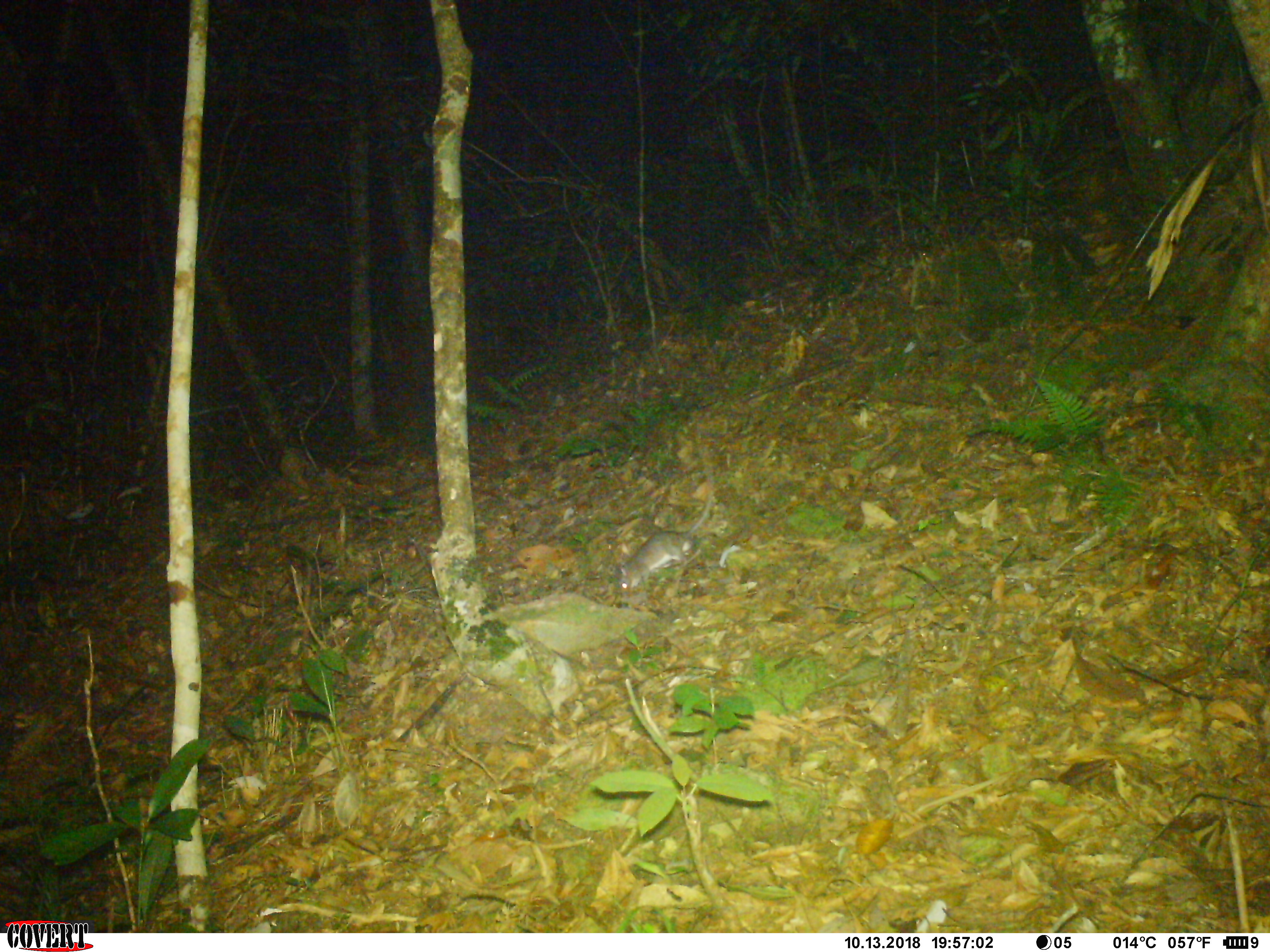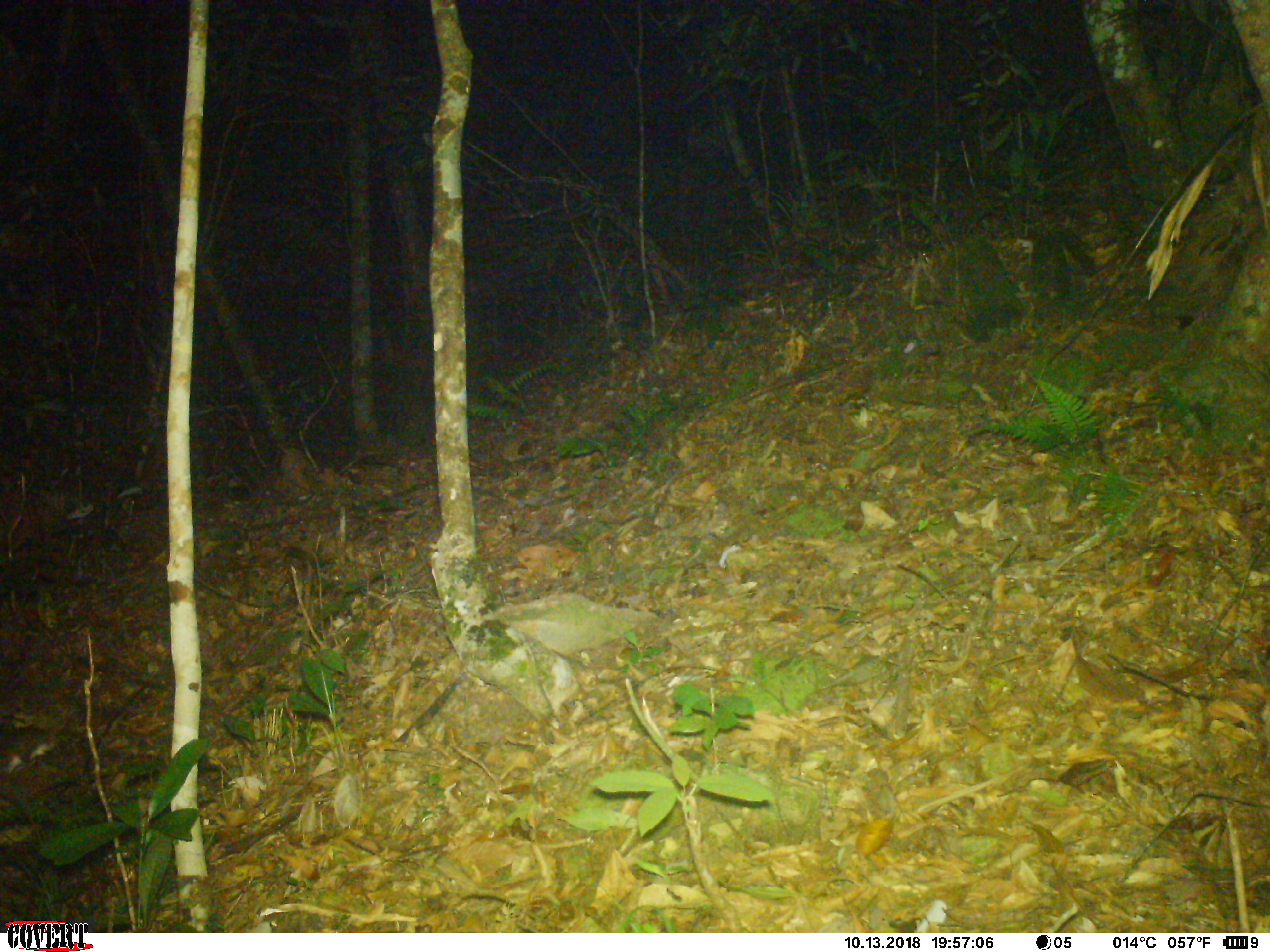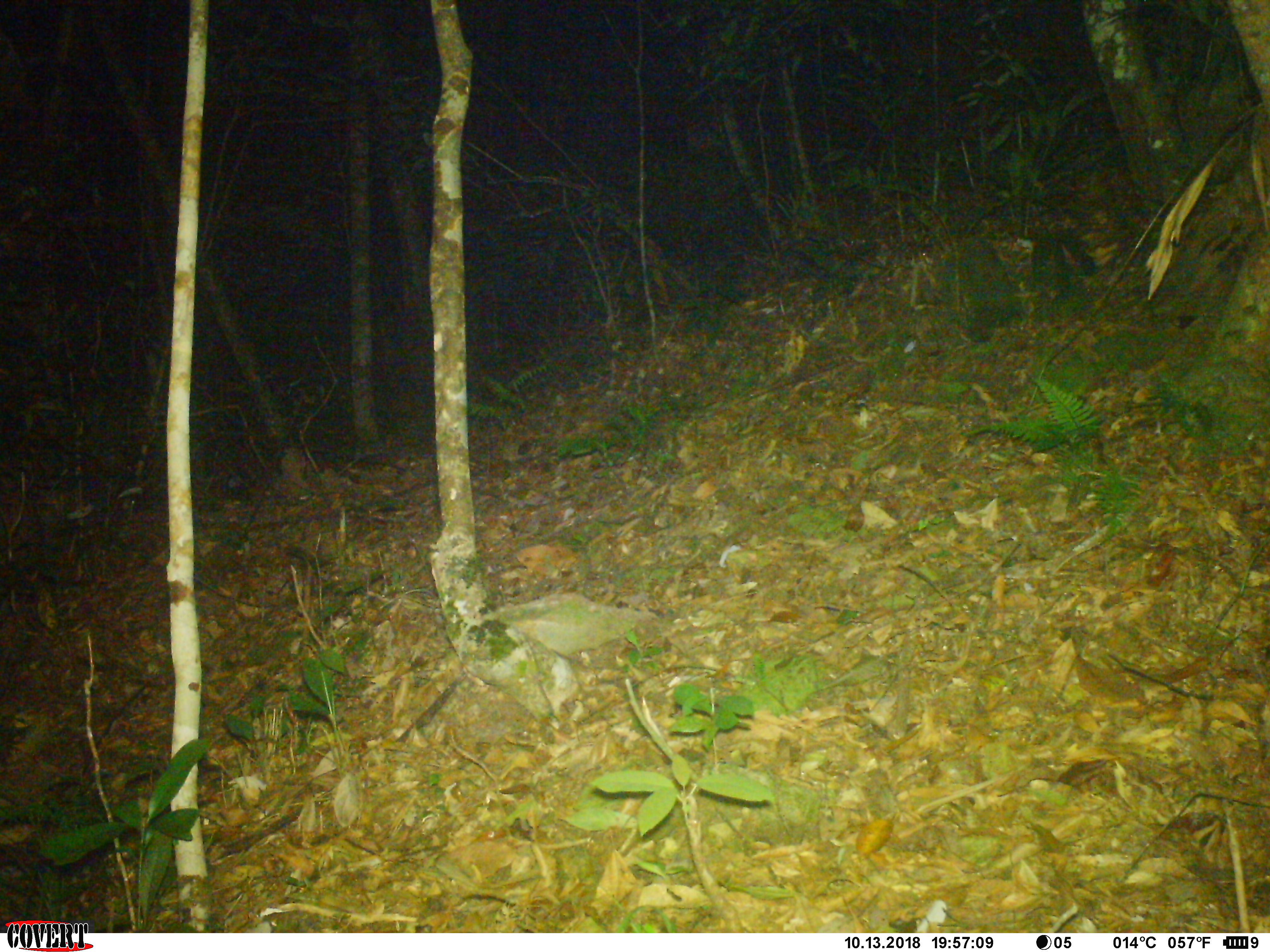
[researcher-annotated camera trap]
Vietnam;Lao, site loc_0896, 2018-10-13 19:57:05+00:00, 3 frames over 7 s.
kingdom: Animalia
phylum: Chordata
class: Mammalia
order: Rodentia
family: Muridae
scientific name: Muridae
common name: old-world mice and rats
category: unidentified murid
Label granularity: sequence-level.